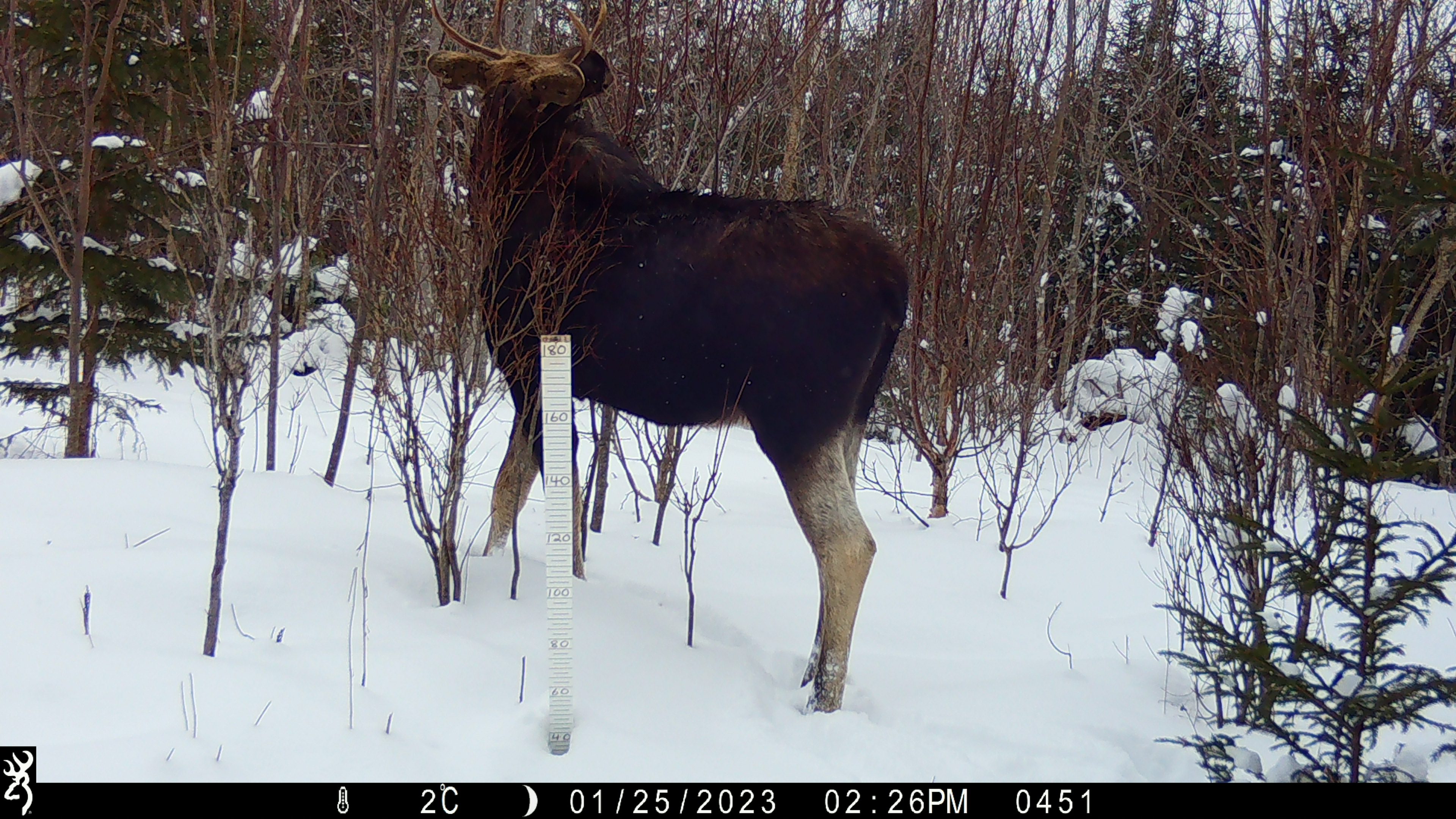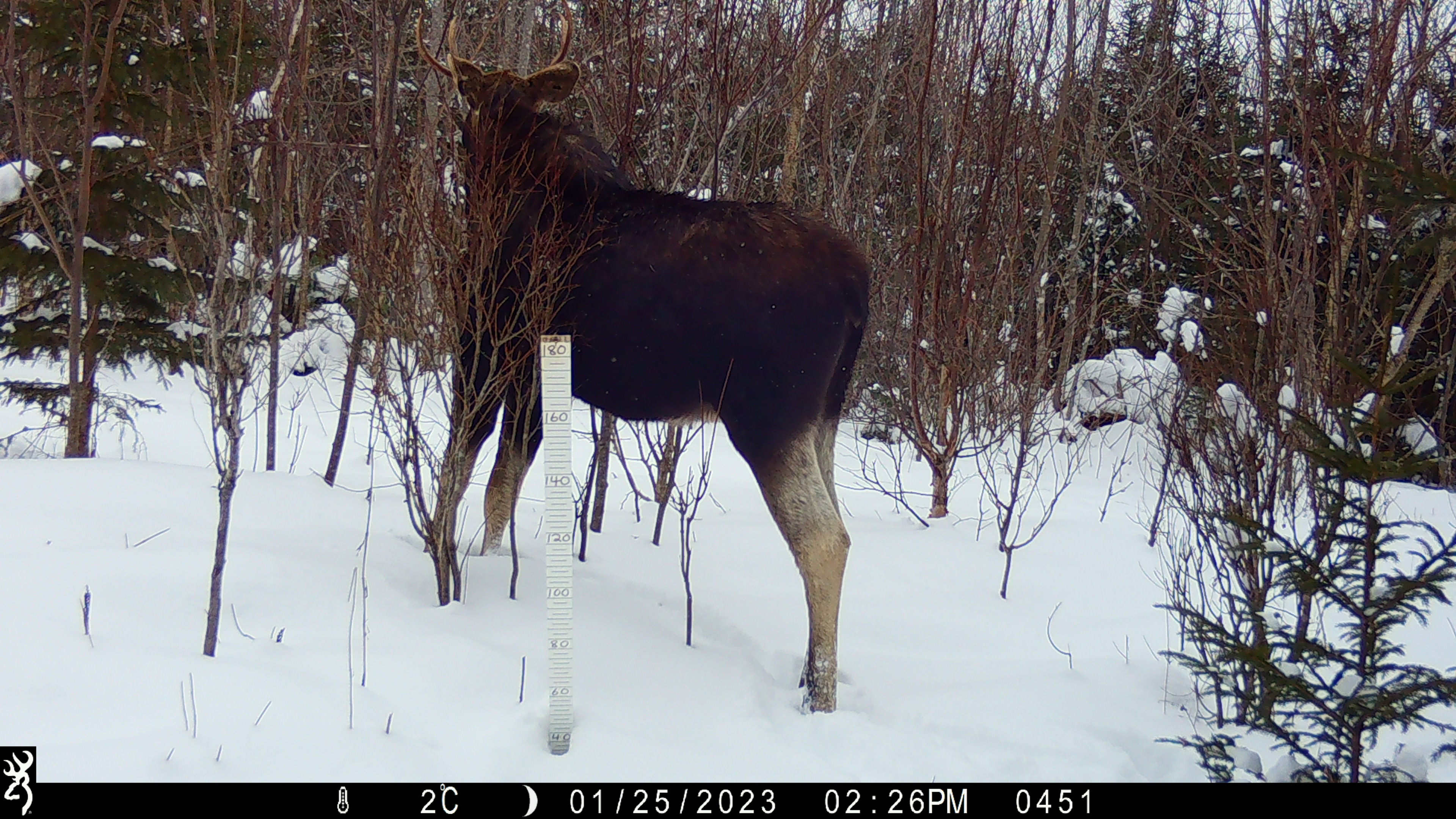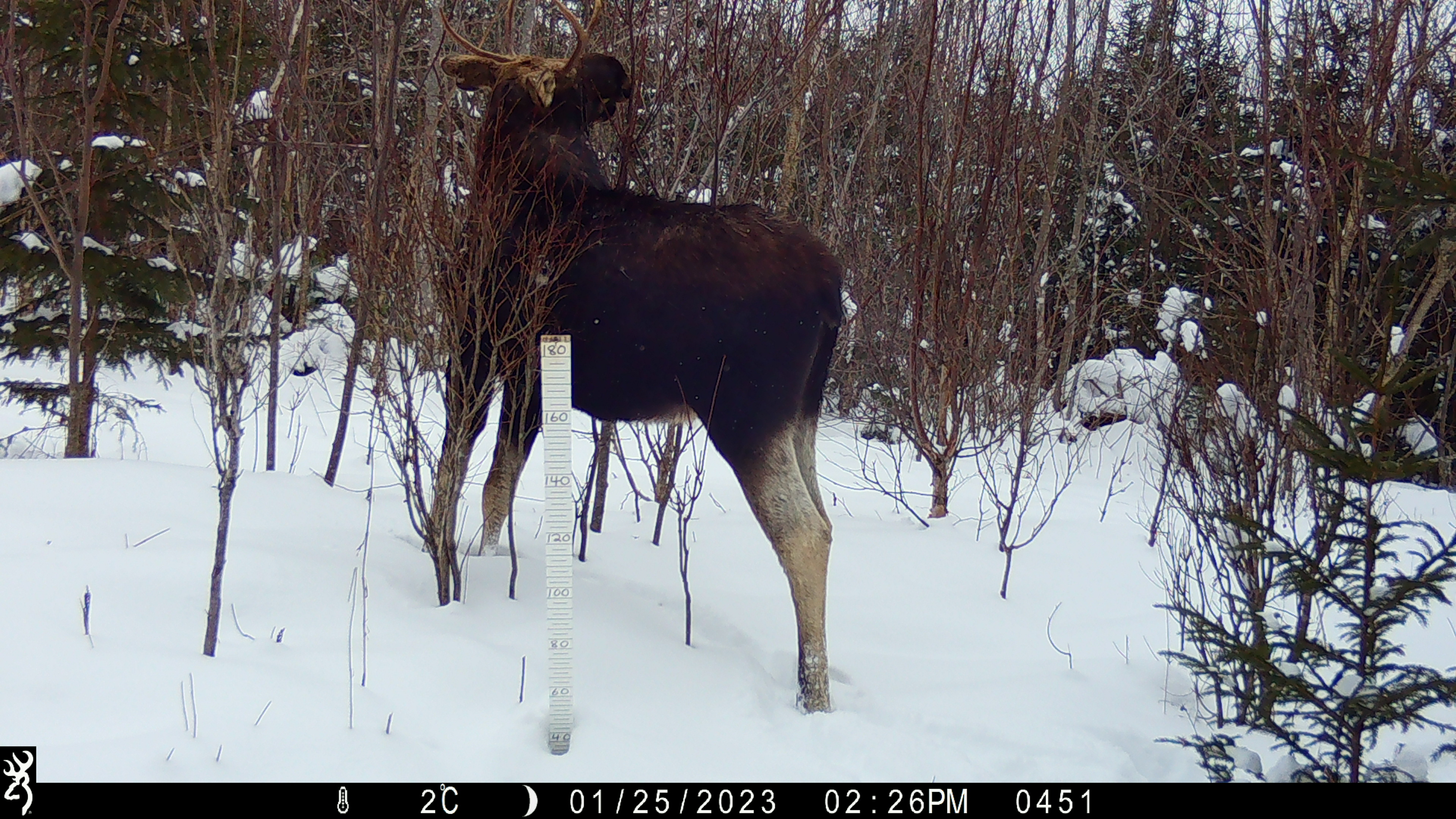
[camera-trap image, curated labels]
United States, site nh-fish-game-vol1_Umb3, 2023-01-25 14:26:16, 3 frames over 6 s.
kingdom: Animalia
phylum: Chordata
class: Mammalia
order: Artiodactyla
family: Cervidae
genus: Alces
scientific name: Alces alces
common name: moose